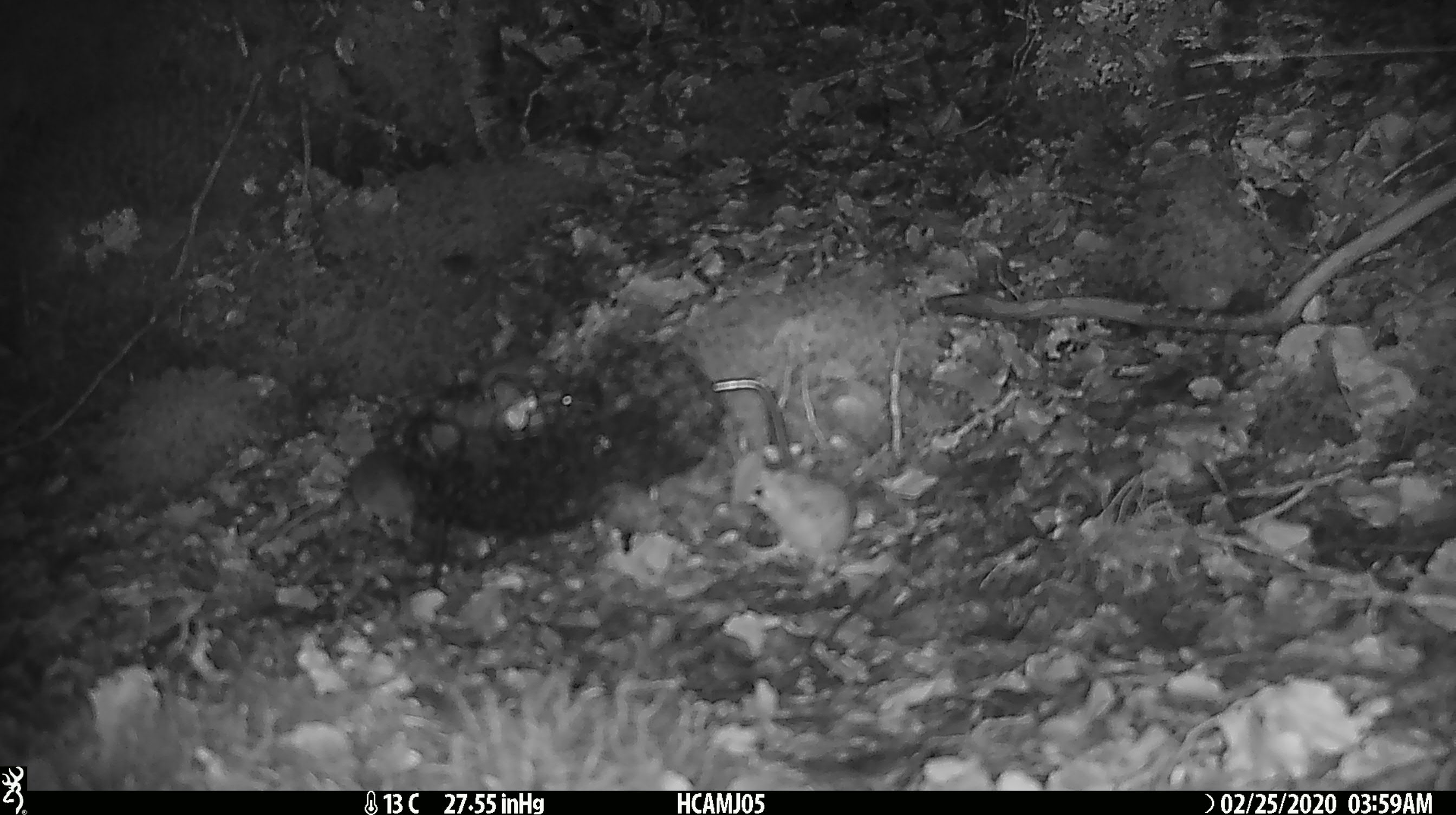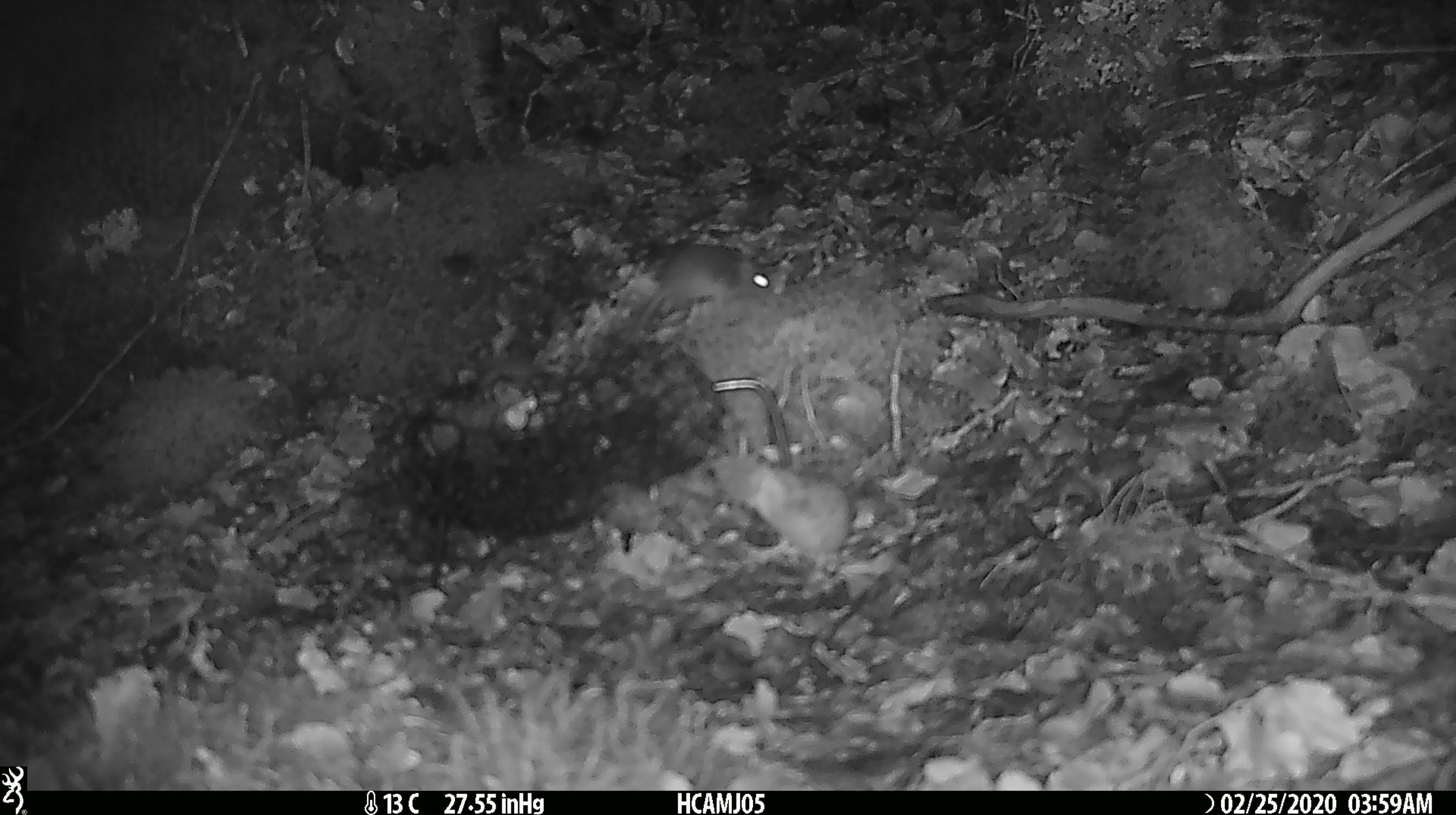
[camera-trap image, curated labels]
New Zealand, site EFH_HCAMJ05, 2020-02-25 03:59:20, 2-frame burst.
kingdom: Animalia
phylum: Chordata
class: Mammalia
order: Rodentia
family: Muridae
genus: Mus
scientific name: Mus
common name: mouse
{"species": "mouse (Mus)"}